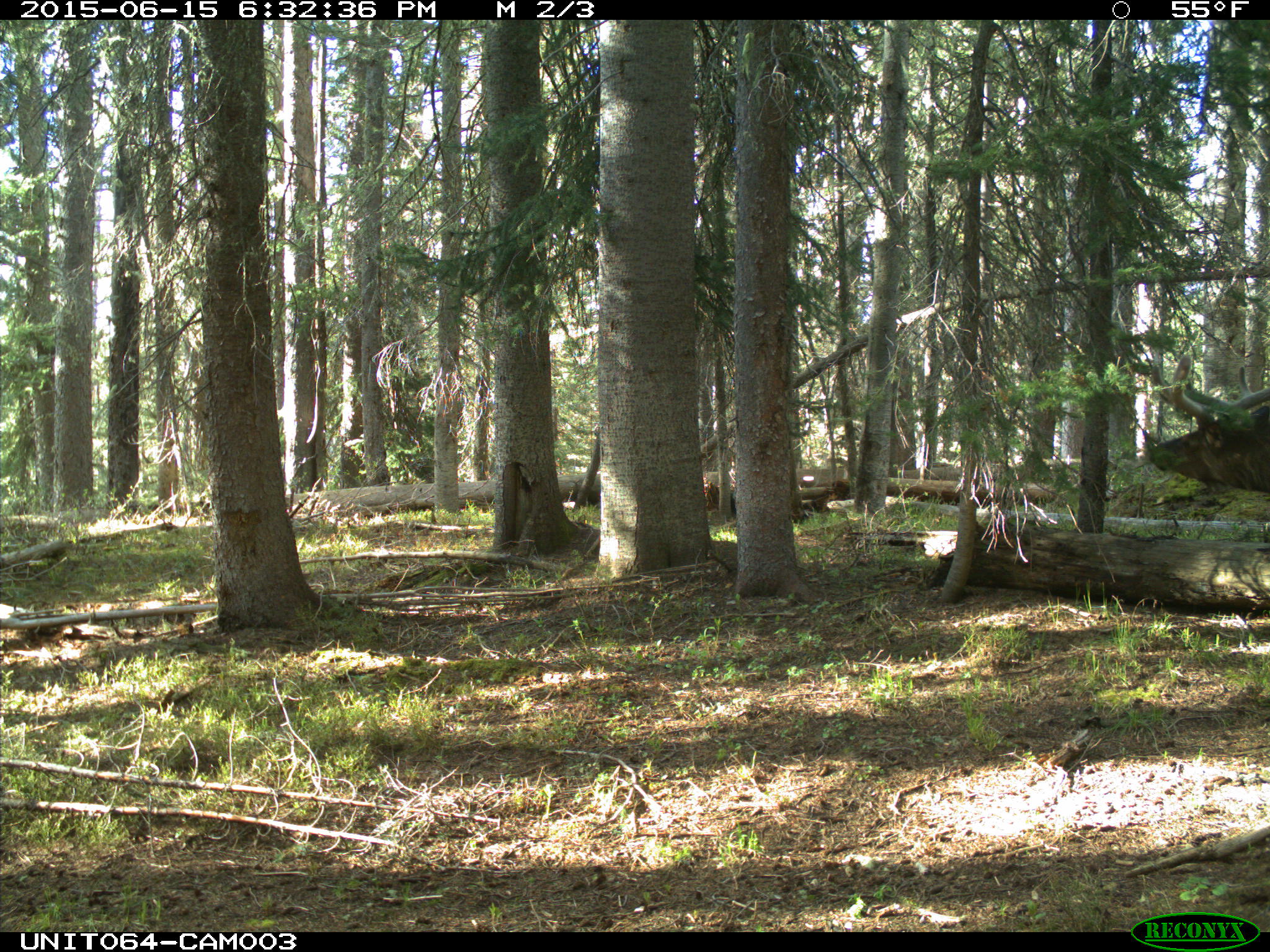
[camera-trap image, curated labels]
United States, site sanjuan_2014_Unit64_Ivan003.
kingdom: Animalia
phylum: Chordata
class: Mammalia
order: Artiodactyla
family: Cervidae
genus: Cervus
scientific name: Cervus elaphus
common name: red deer